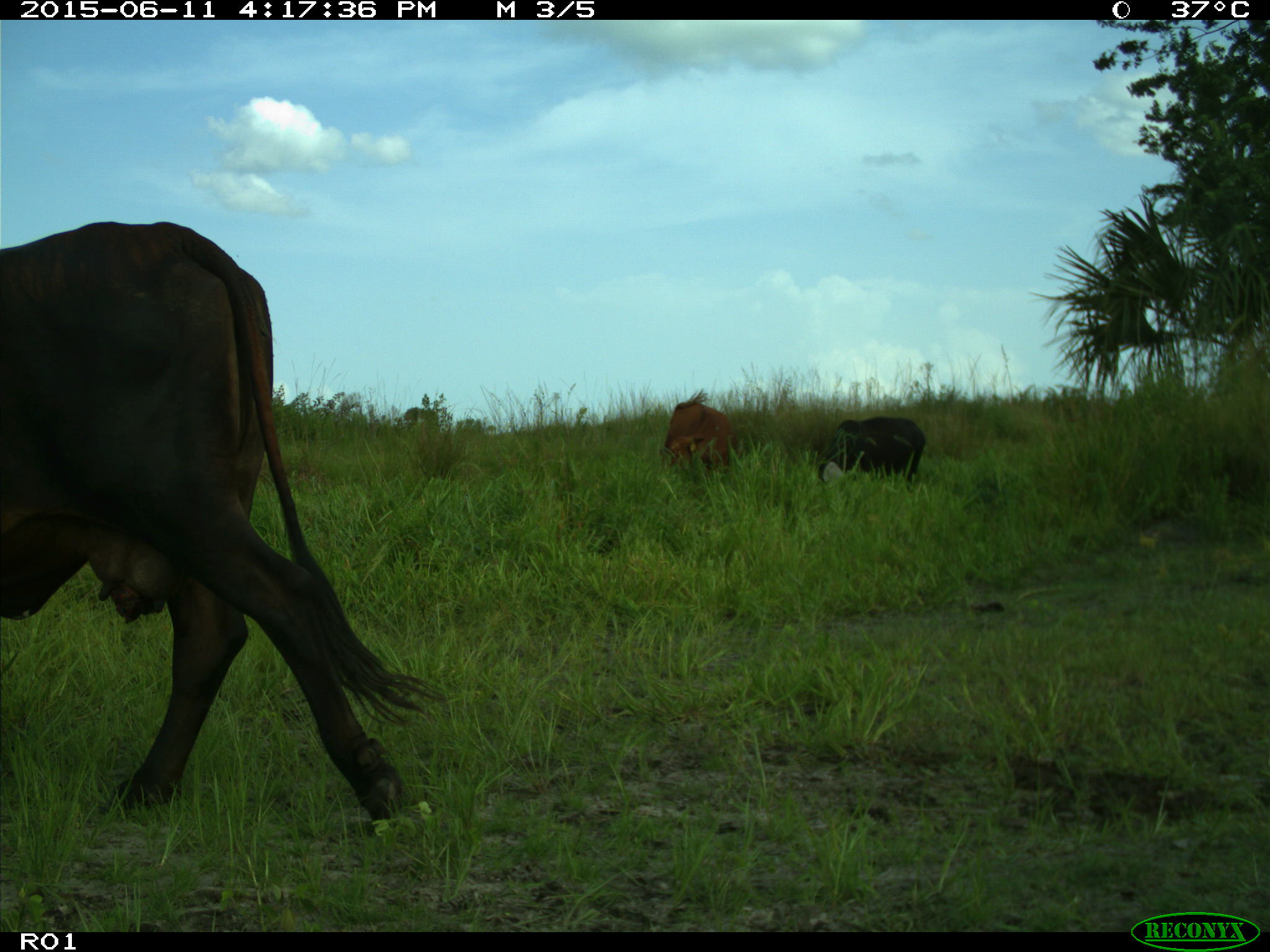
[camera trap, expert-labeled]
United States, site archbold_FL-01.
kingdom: Animalia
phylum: Chordata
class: Mammalia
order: Artiodactyla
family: Bovidae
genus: Bos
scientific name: Bos taurus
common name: domestic cow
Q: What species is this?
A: Bos taurus (domestic cow).